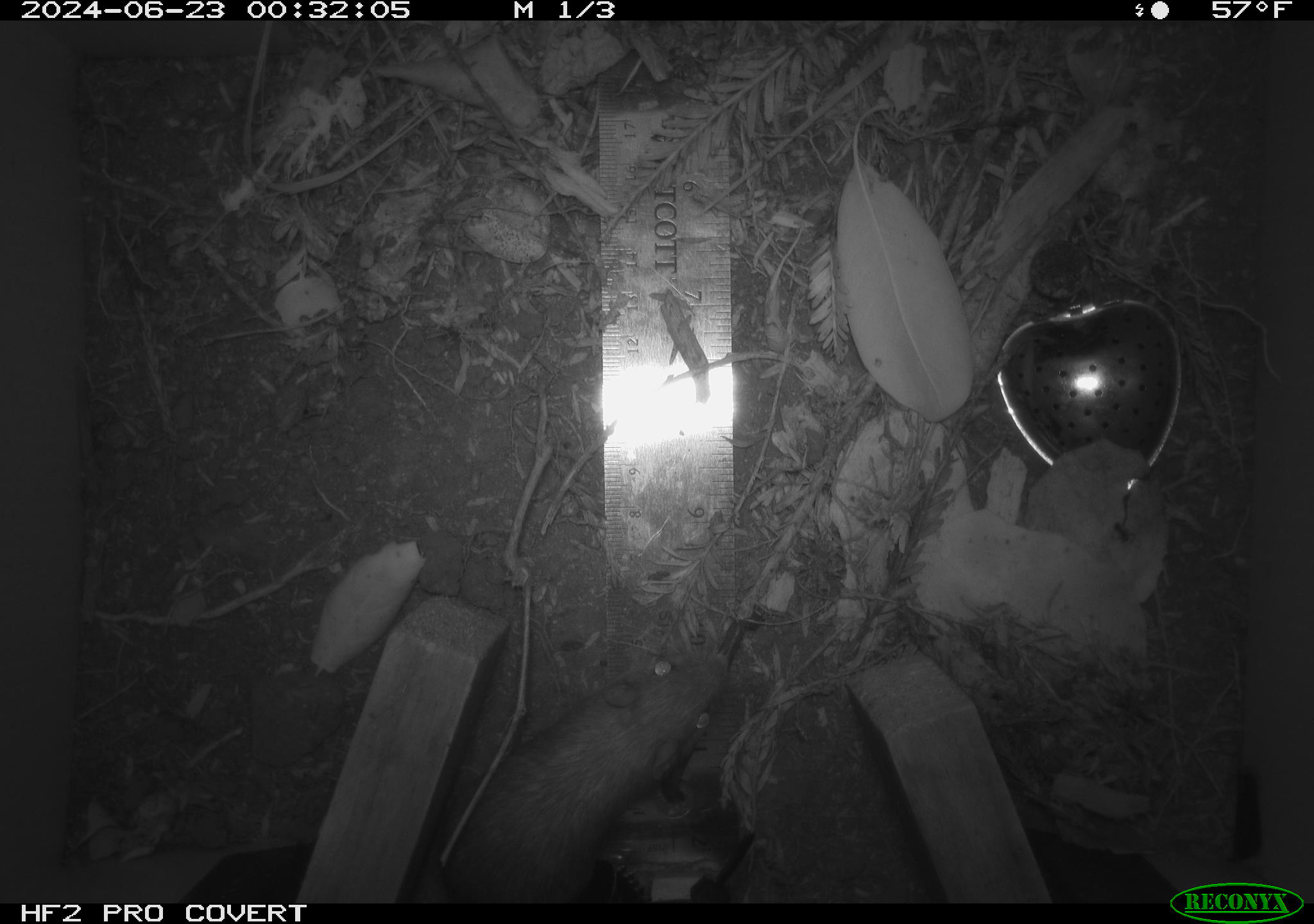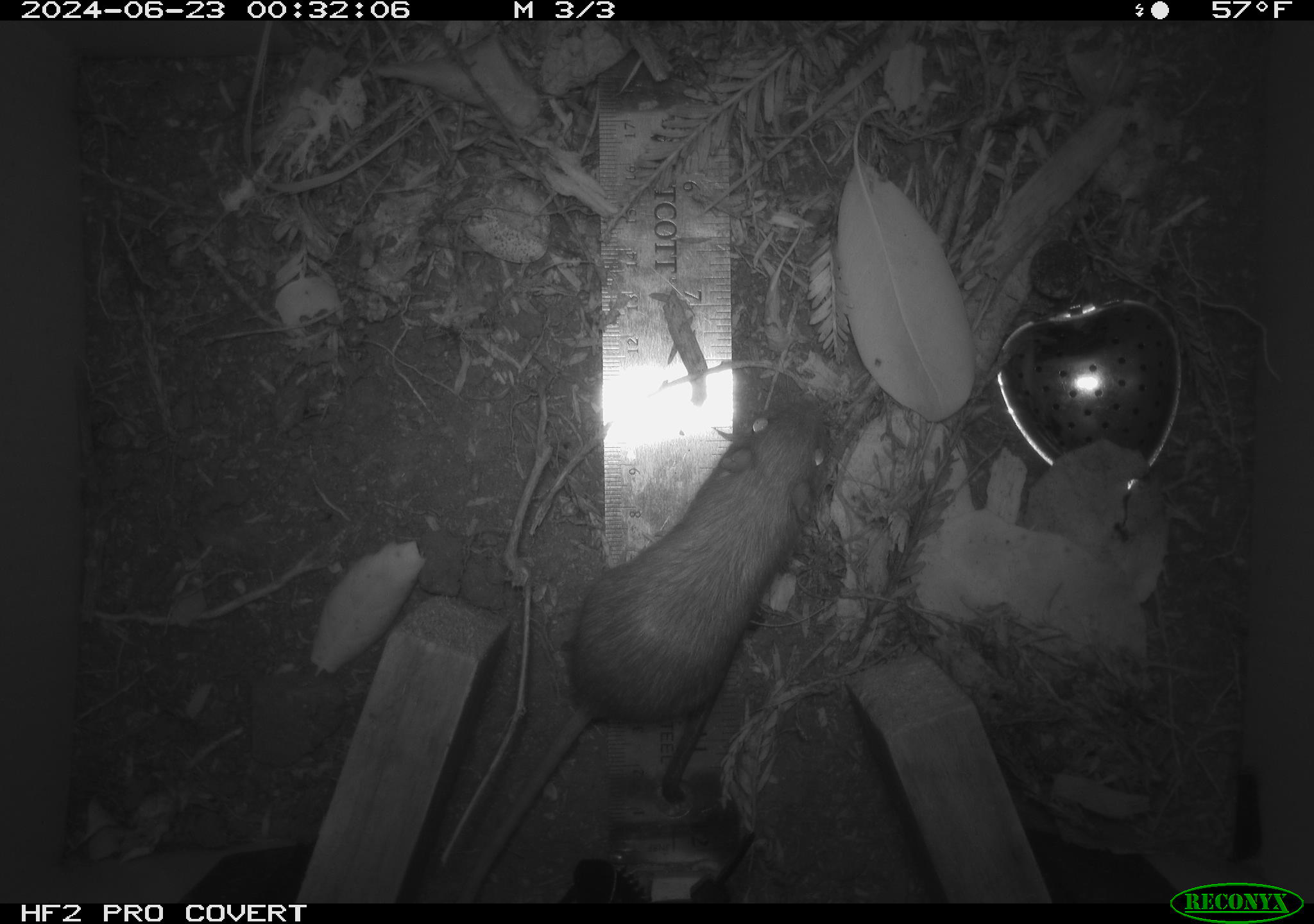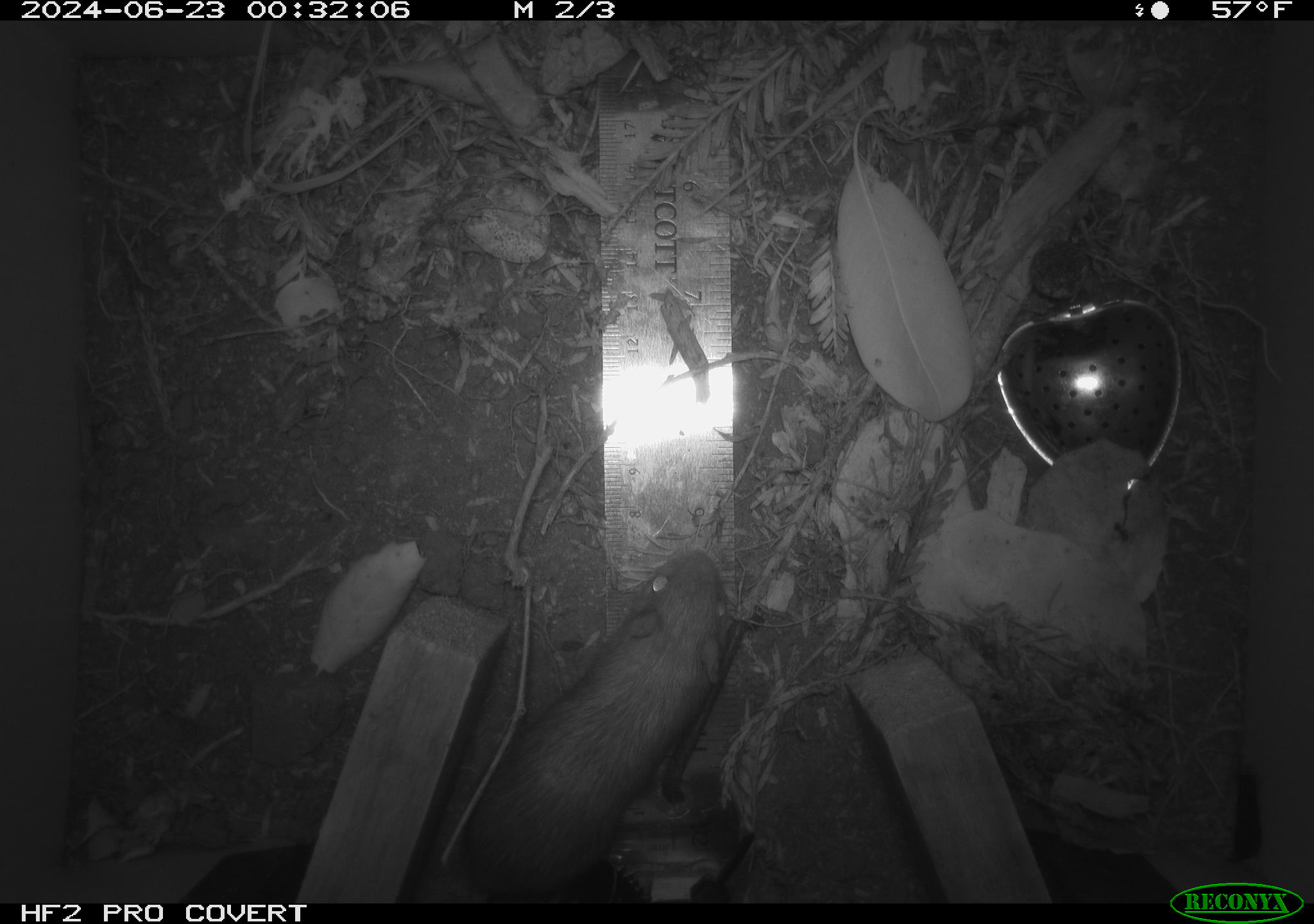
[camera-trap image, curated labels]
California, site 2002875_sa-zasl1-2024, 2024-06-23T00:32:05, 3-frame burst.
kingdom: Animalia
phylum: Chordata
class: Mammalia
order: Rodentia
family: Heteromyidae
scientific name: Perognathinae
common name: pocket mice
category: perognathinae subfamily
Perognathinae subfamily (pocket mice) (Perognathinae).